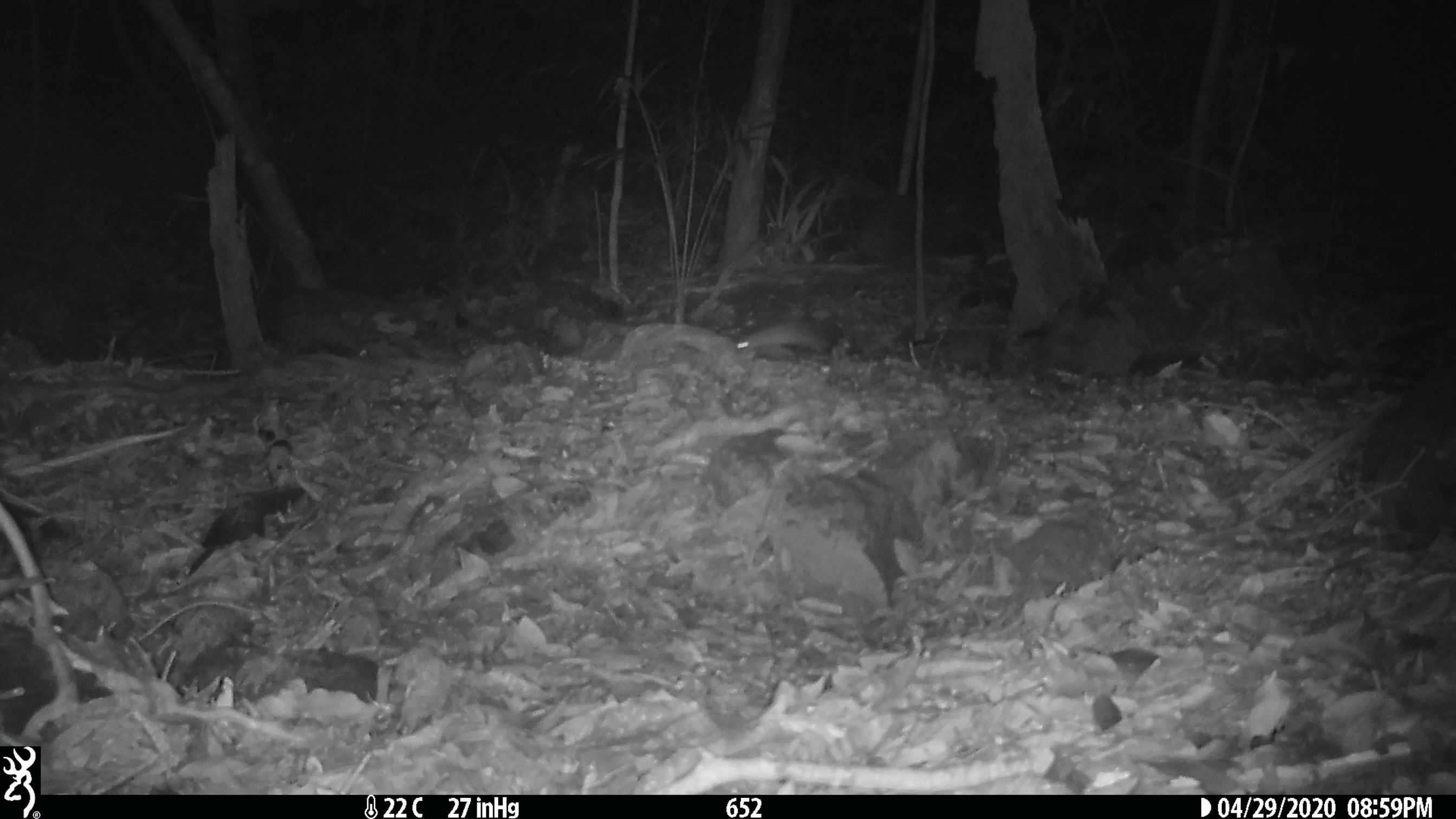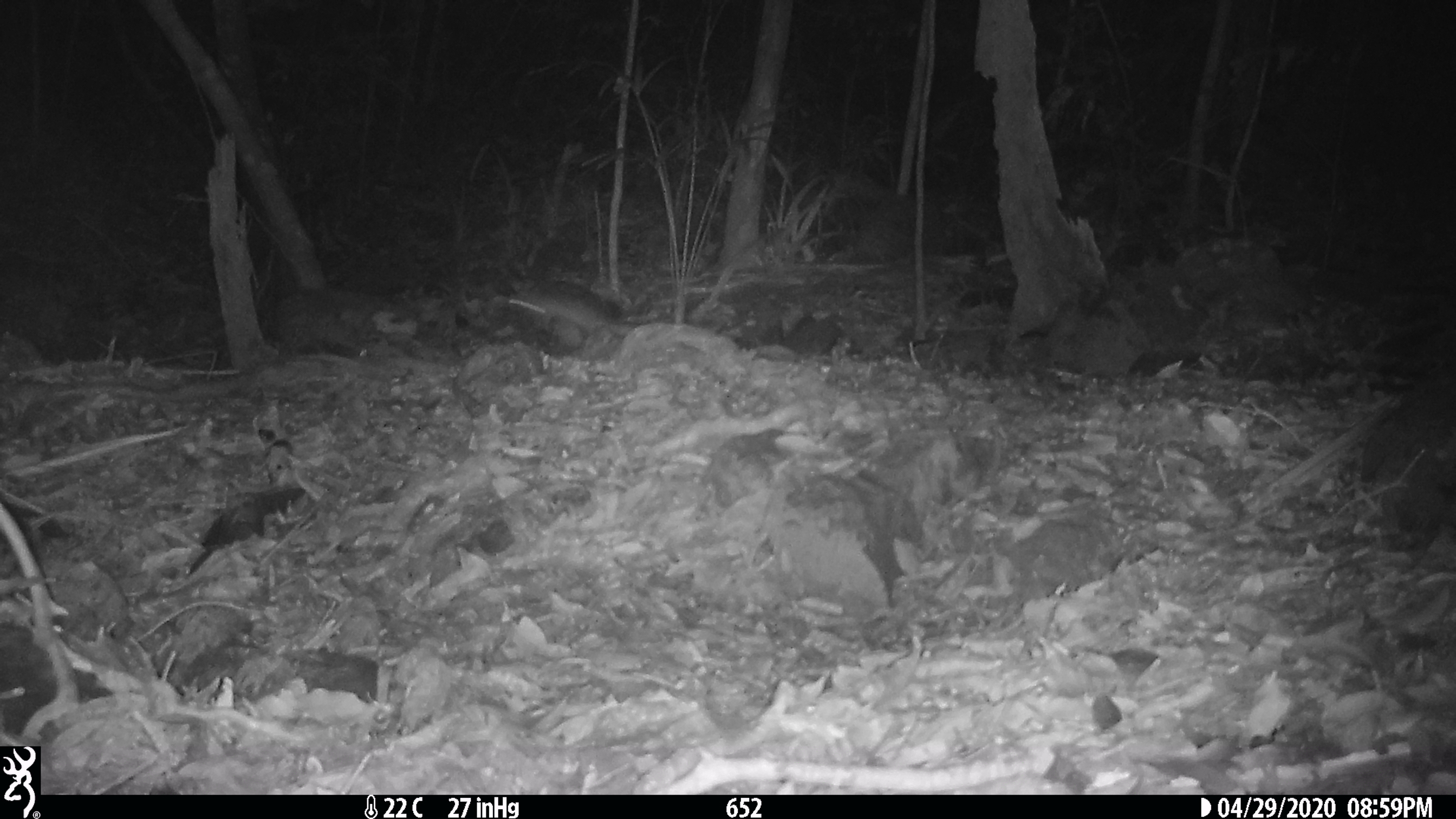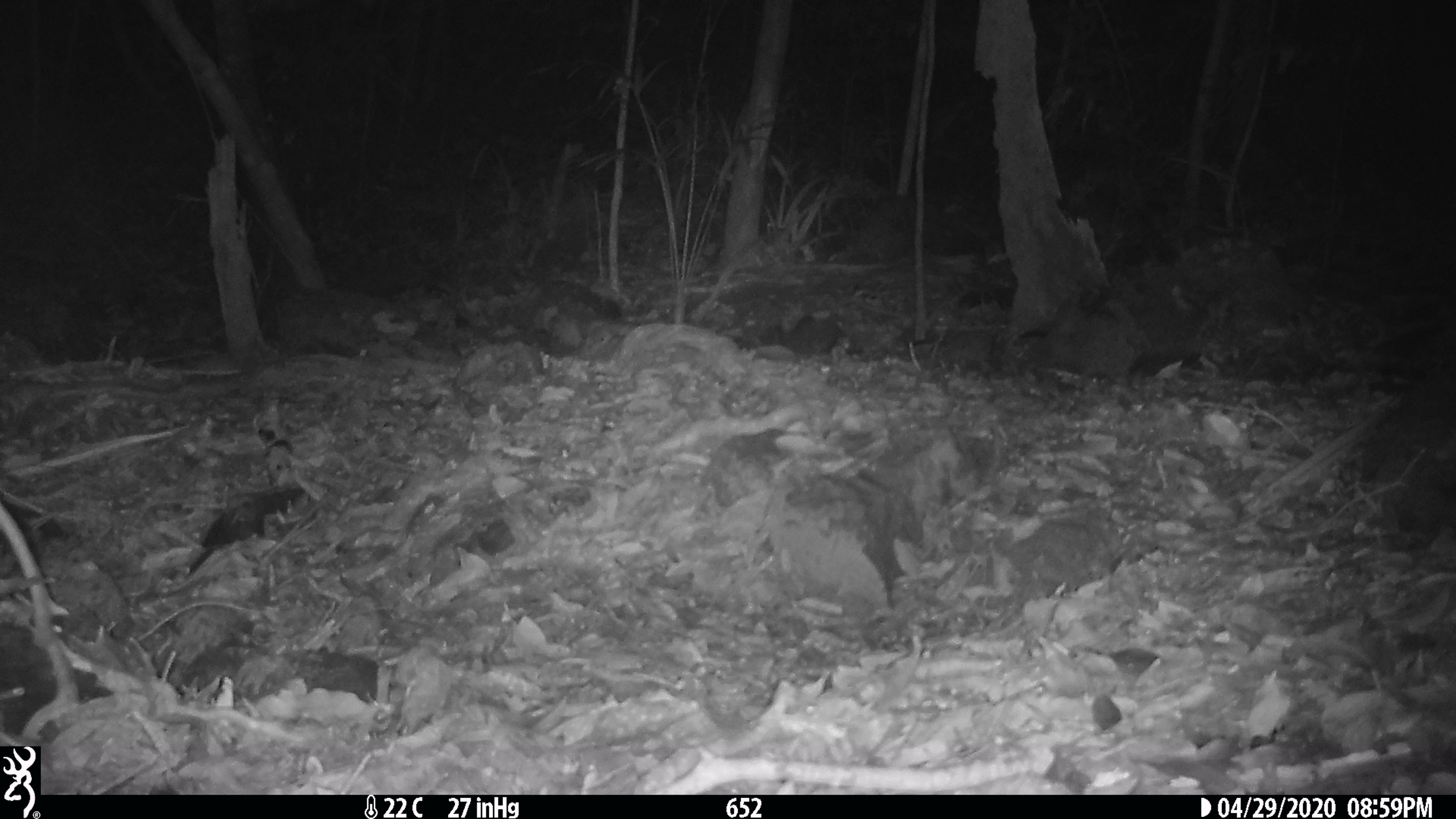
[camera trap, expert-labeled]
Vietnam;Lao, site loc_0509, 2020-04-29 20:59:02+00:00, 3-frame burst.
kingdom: Animalia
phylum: Chordata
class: Mammalia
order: Rodentia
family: Muridae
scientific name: Muridae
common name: old-world mice and rats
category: unidentified murid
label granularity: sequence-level